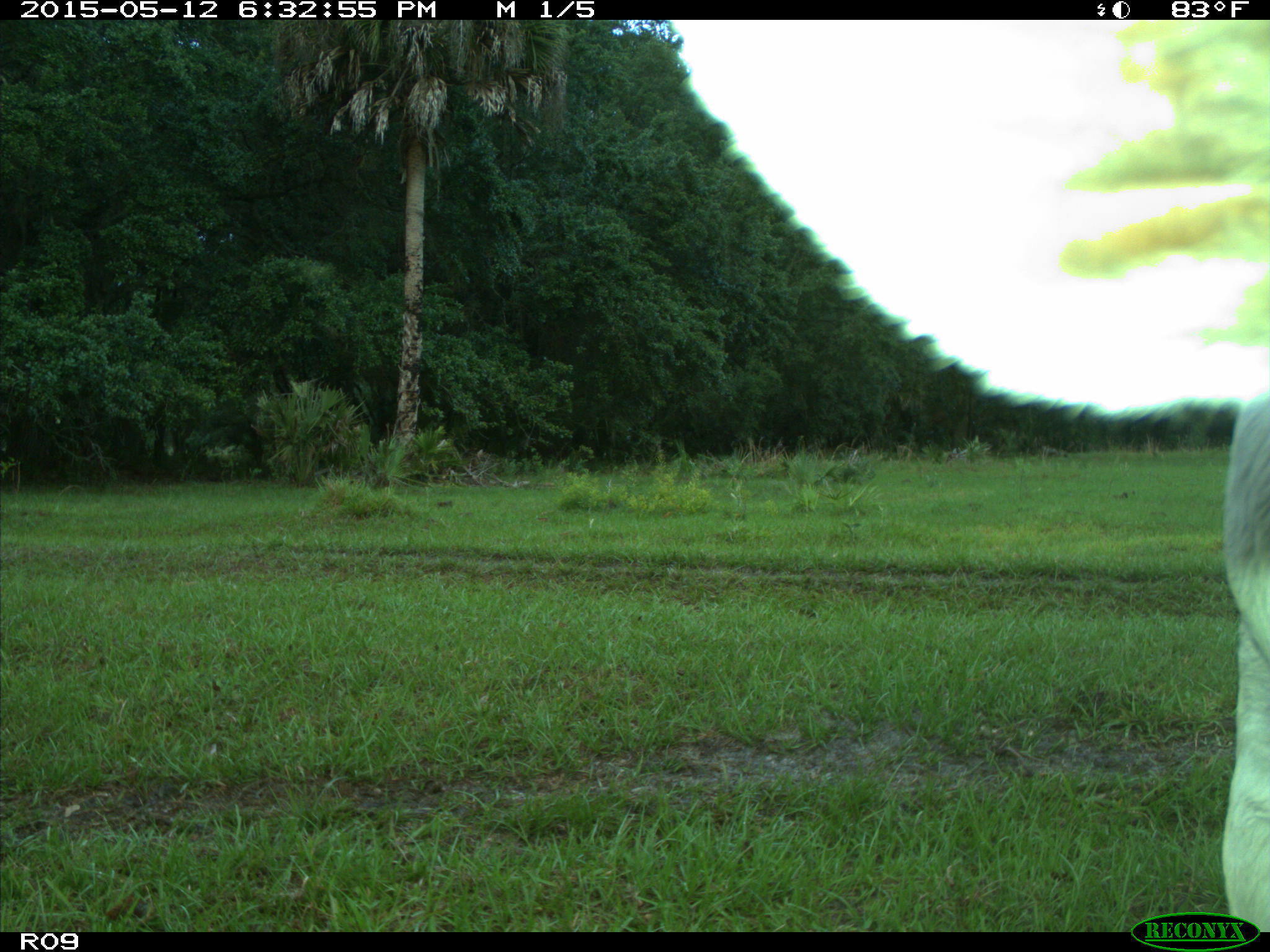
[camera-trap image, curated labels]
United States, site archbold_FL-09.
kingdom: Animalia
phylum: Chordata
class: Mammalia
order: Artiodactyla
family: Bovidae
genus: Bos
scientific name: Bos taurus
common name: domestic cow